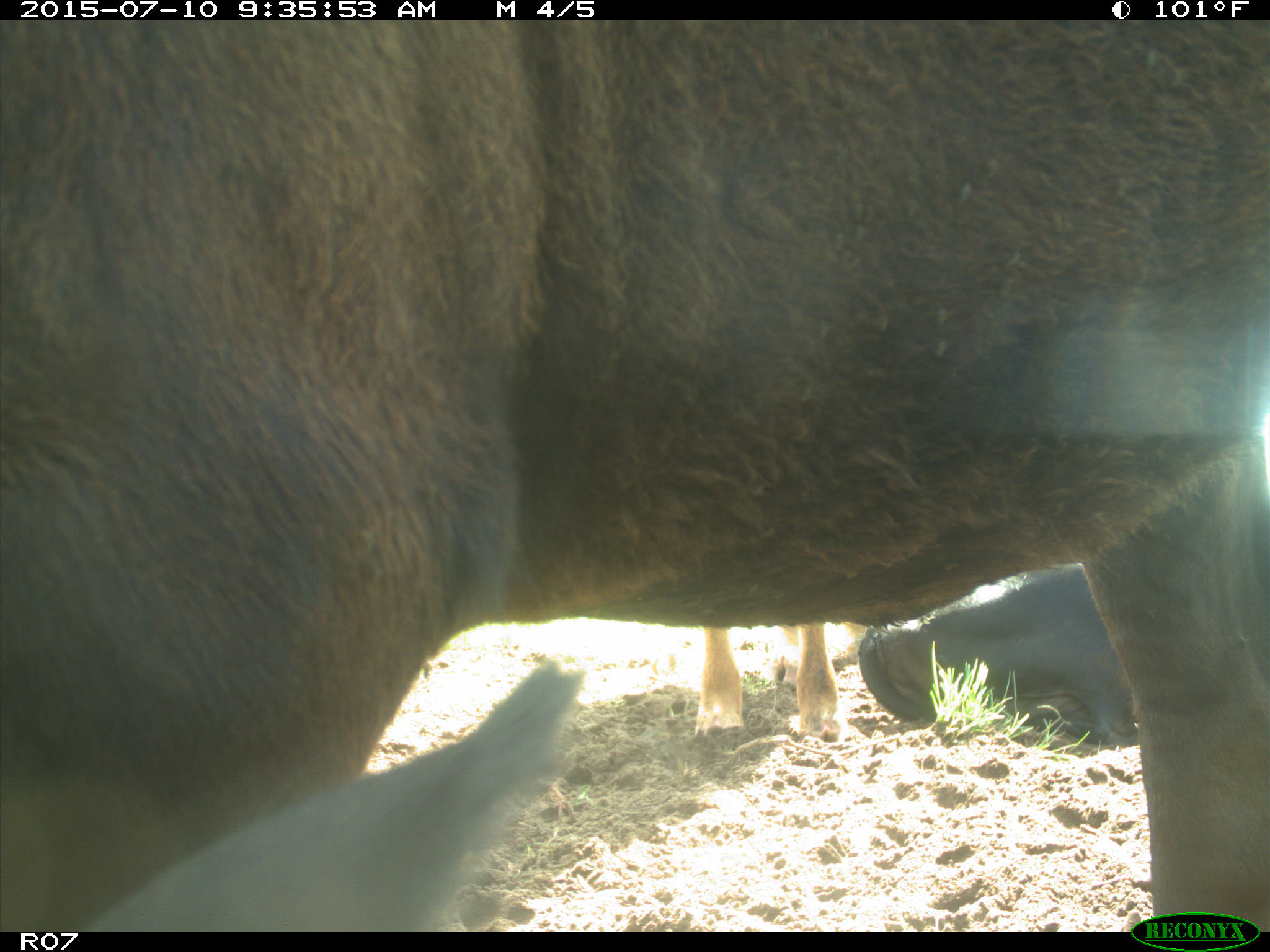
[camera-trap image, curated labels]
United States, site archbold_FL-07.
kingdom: Animalia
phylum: Chordata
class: Mammalia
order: Artiodactyla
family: Bovidae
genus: Bos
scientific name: Bos taurus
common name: domestic cow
Bos taurus (domestic cow).